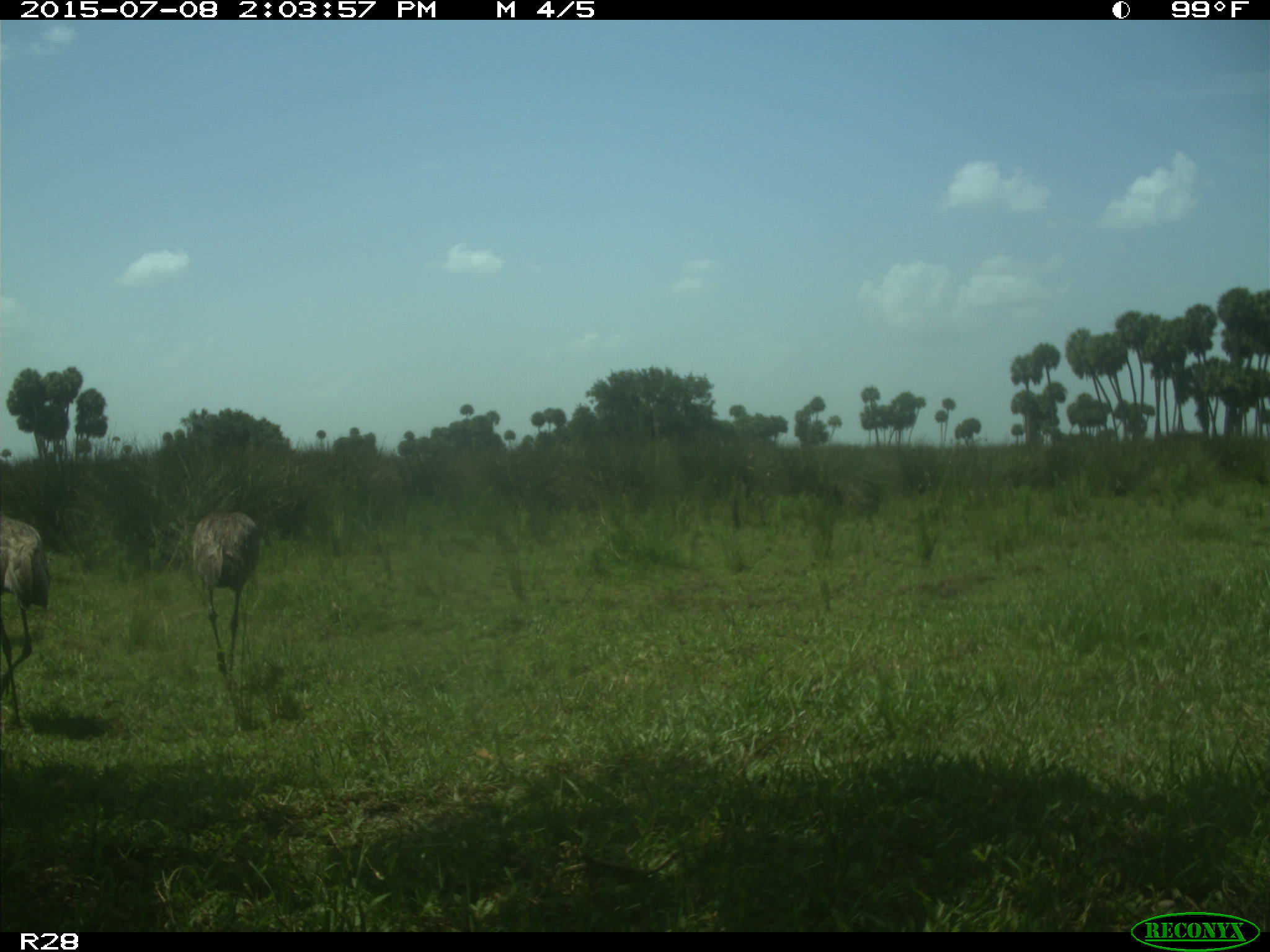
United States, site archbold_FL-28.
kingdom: Animalia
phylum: Chordata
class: Aves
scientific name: Aves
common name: birds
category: unidentified bird